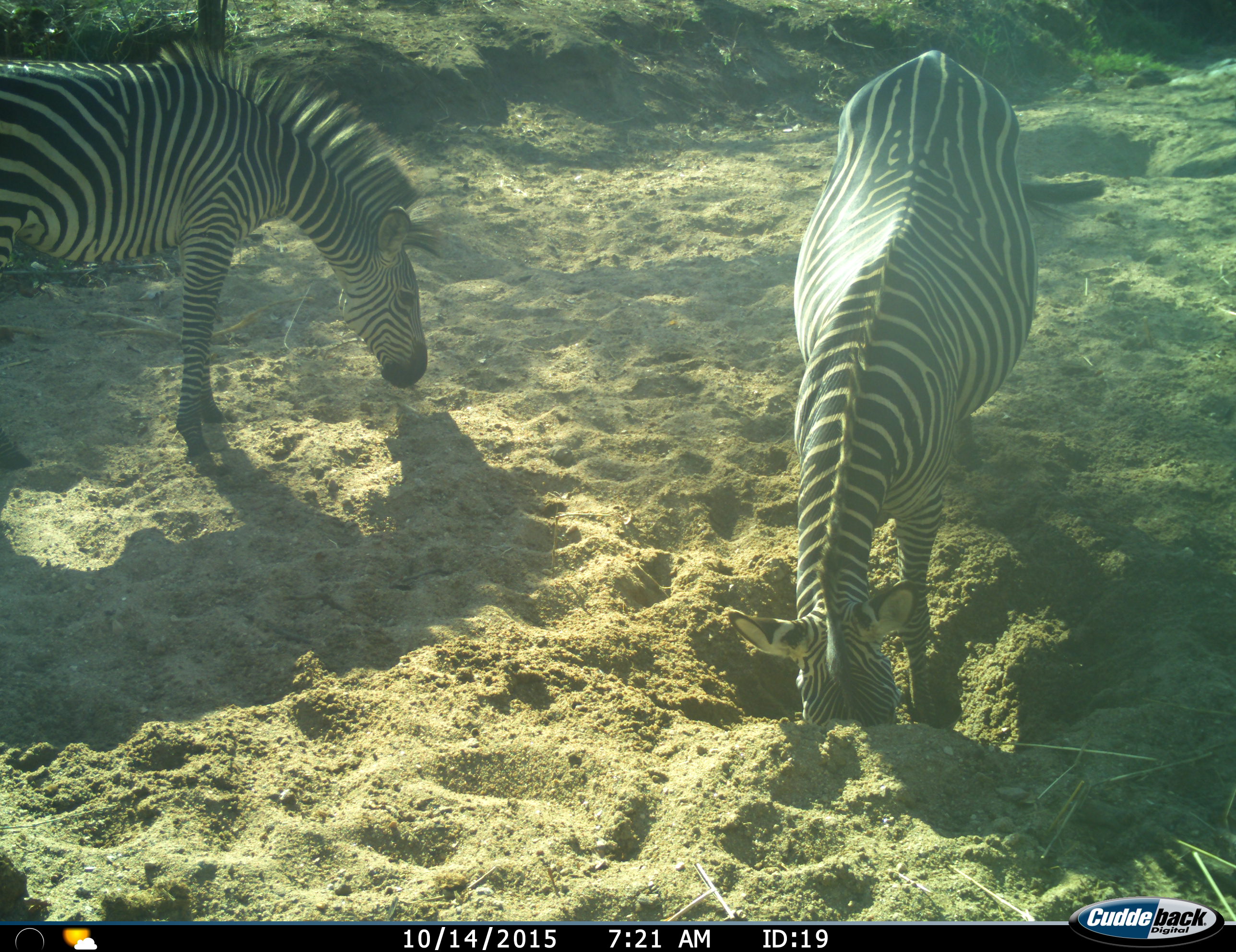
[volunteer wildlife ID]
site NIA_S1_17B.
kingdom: Animalia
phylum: Chordata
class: Mammalia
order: Perissodactyla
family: Equidae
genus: Equus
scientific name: Equus quagga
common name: plains zebra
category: zebraplains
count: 2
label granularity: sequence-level